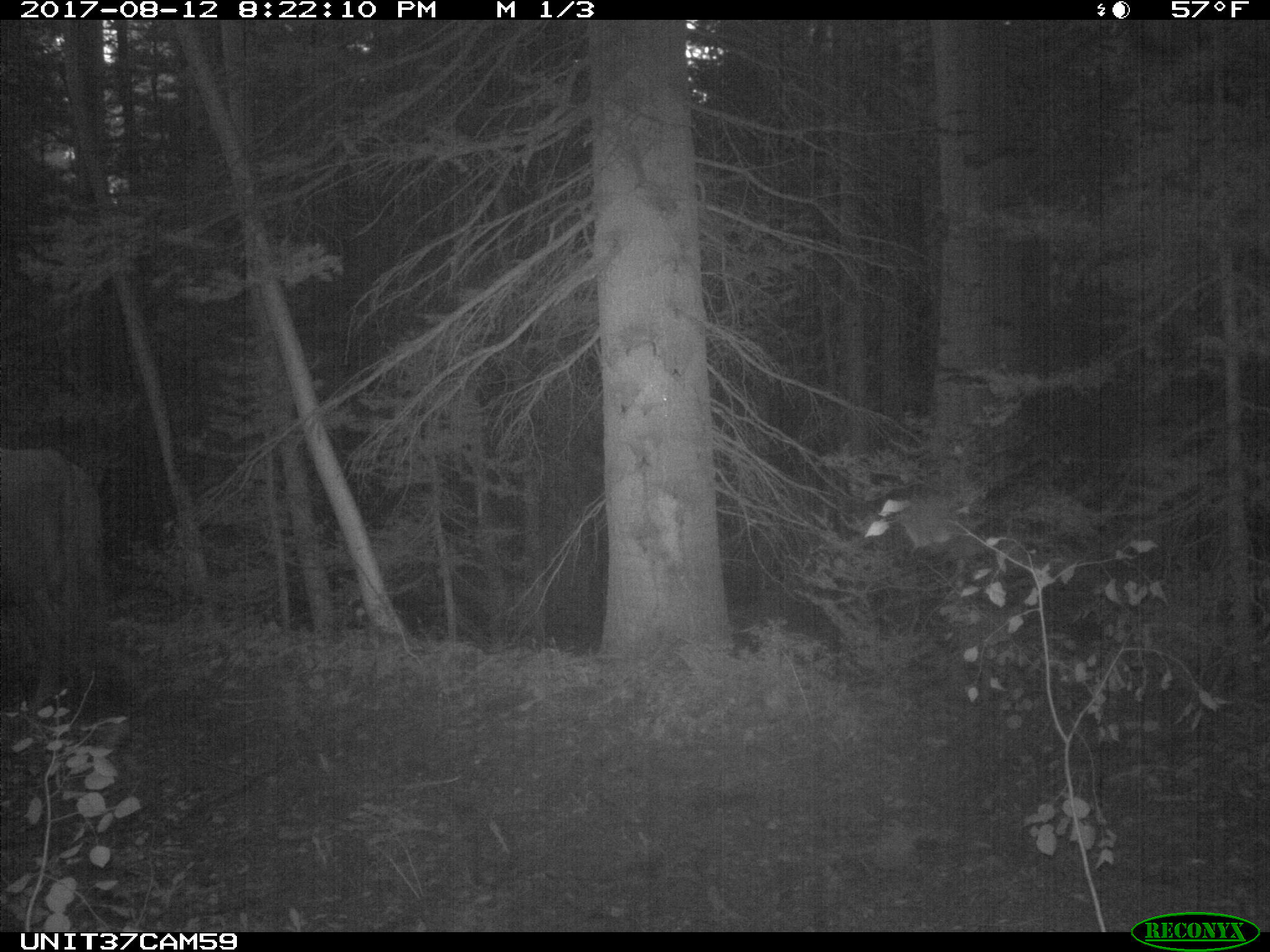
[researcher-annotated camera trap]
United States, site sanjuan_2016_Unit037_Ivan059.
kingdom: Animalia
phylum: Chordata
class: Mammalia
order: Artiodactyla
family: Bovidae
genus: Bos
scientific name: Bos taurus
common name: domestic cow